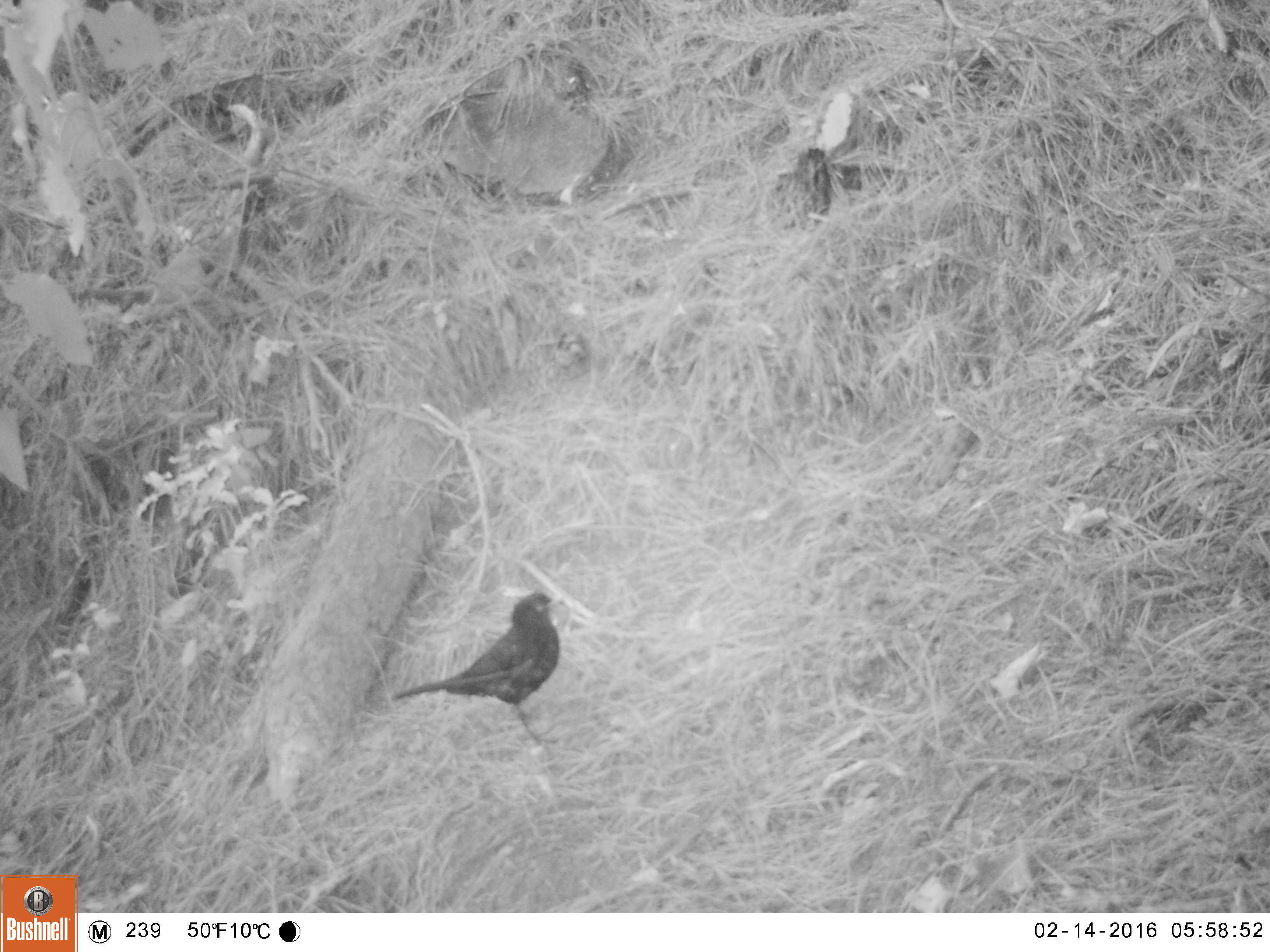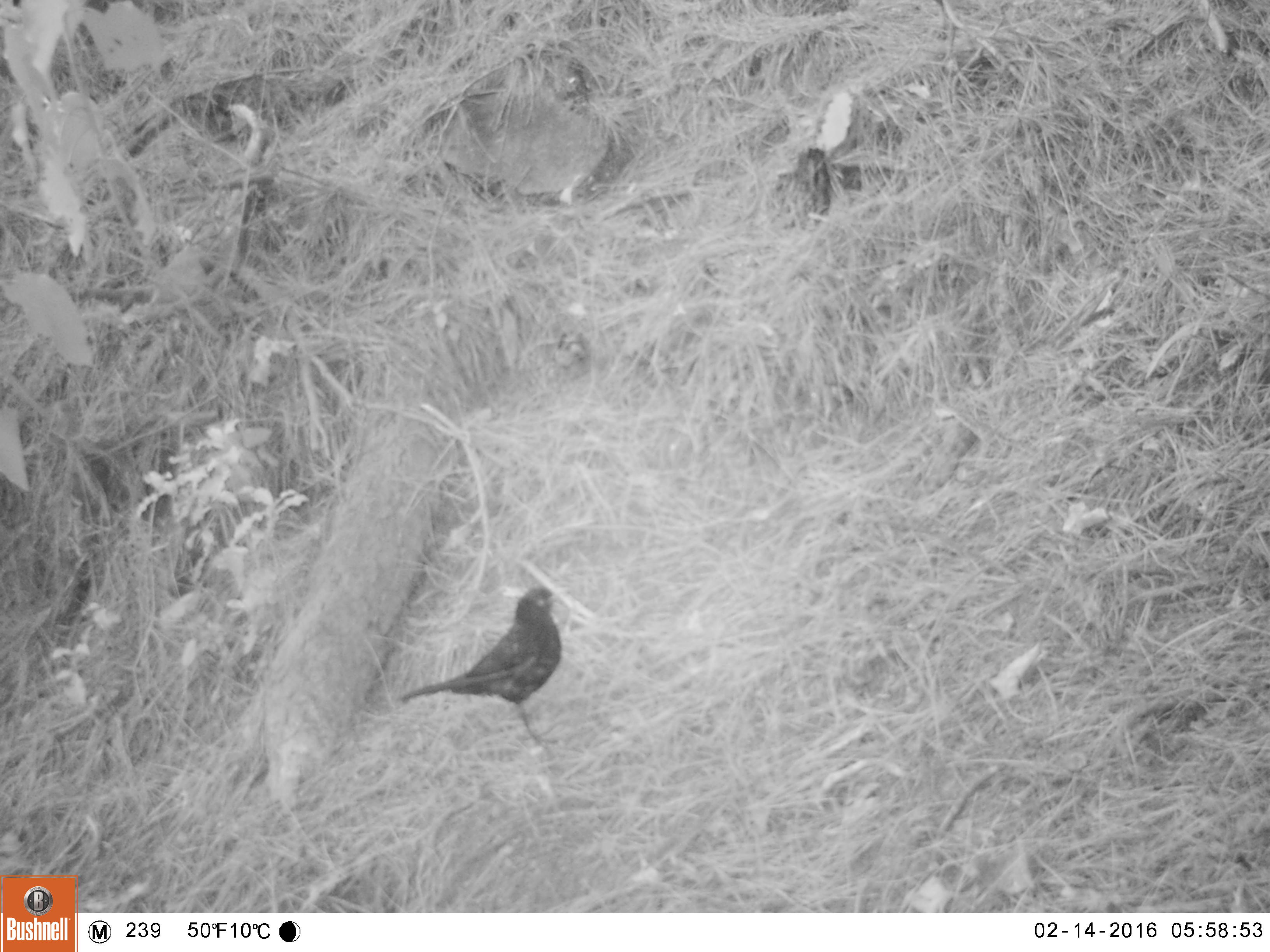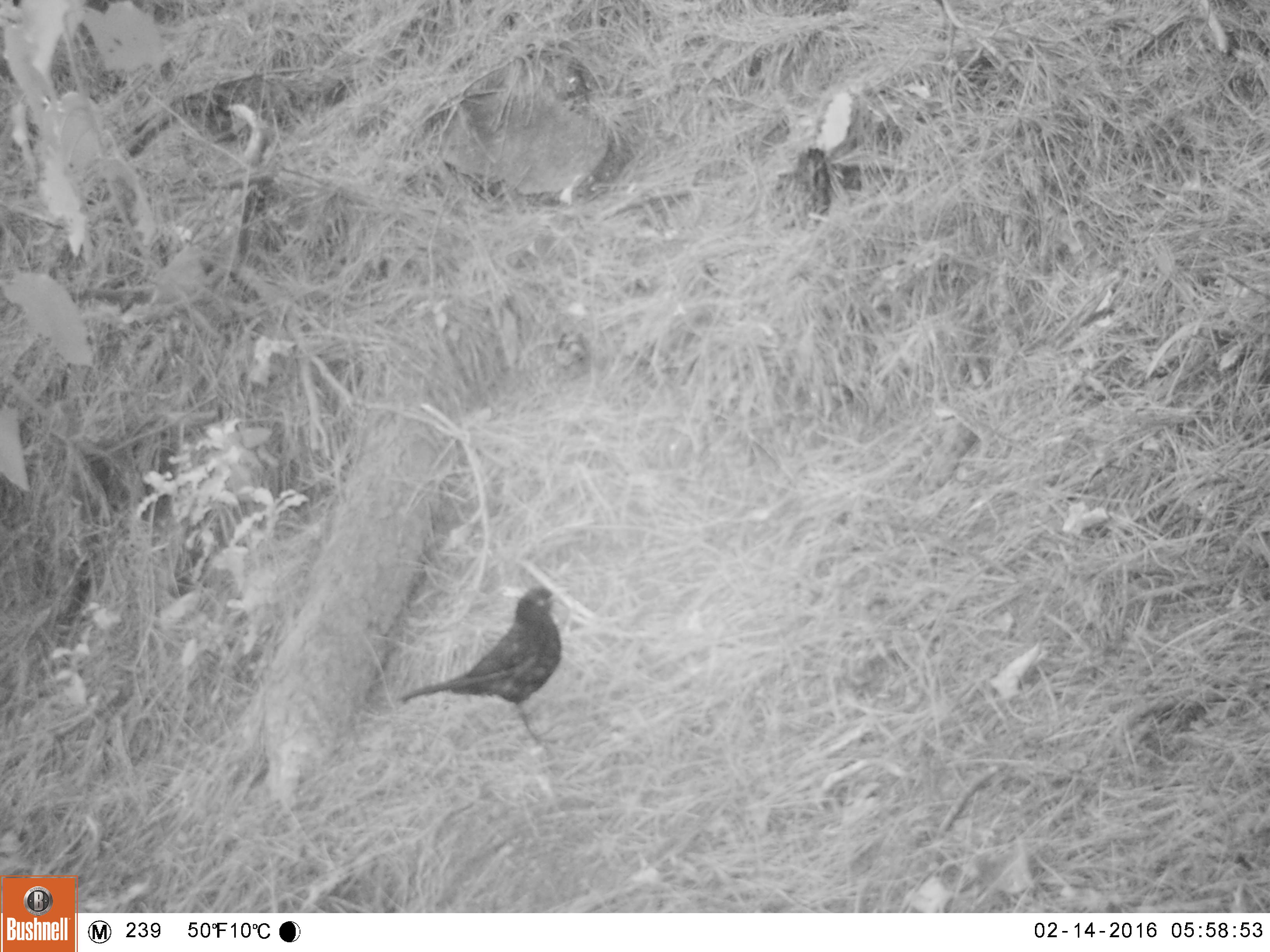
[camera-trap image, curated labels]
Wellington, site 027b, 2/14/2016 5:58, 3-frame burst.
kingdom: Animalia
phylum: Chordata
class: Aves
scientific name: Aves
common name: bird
Bird (Aves).